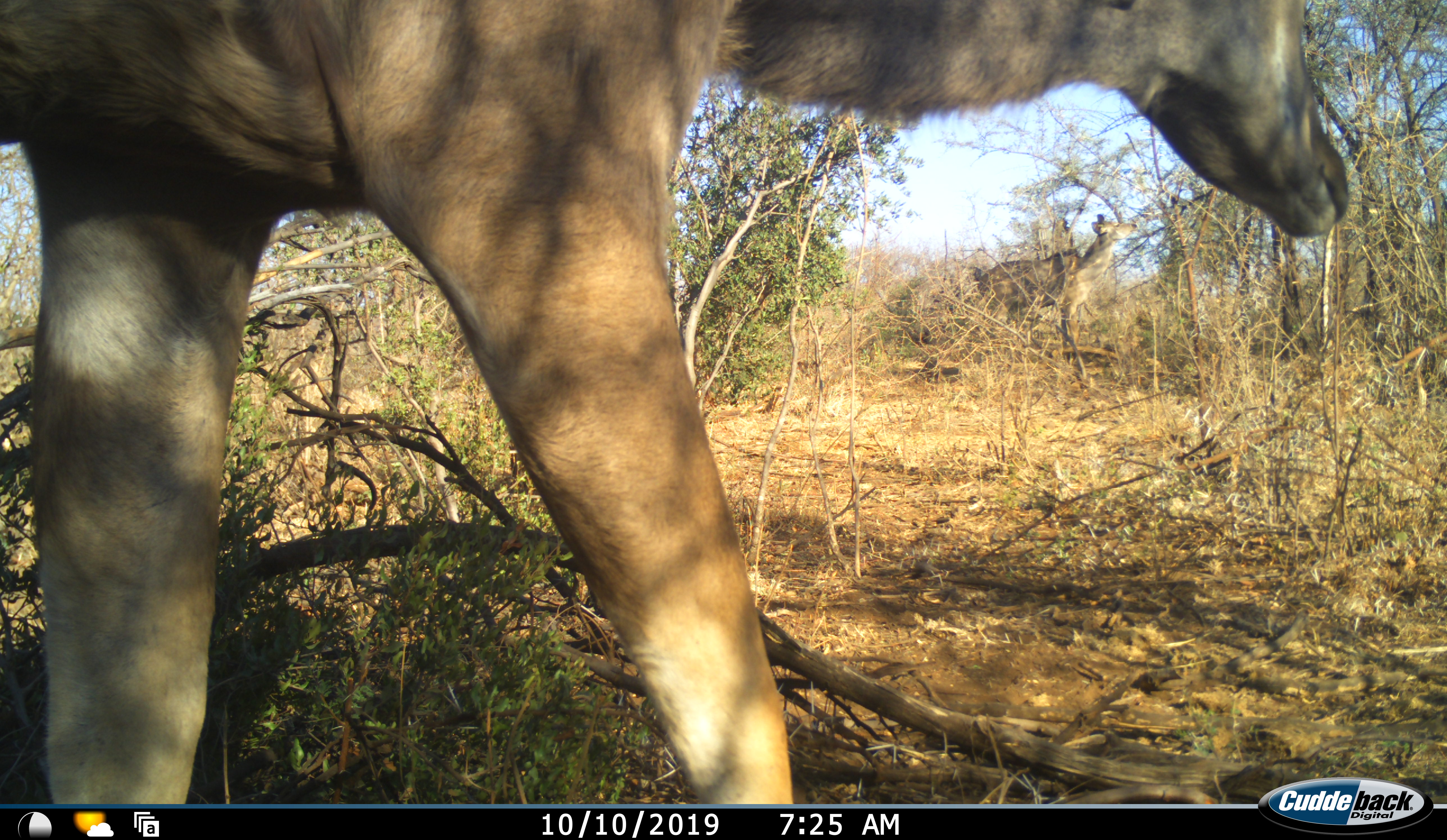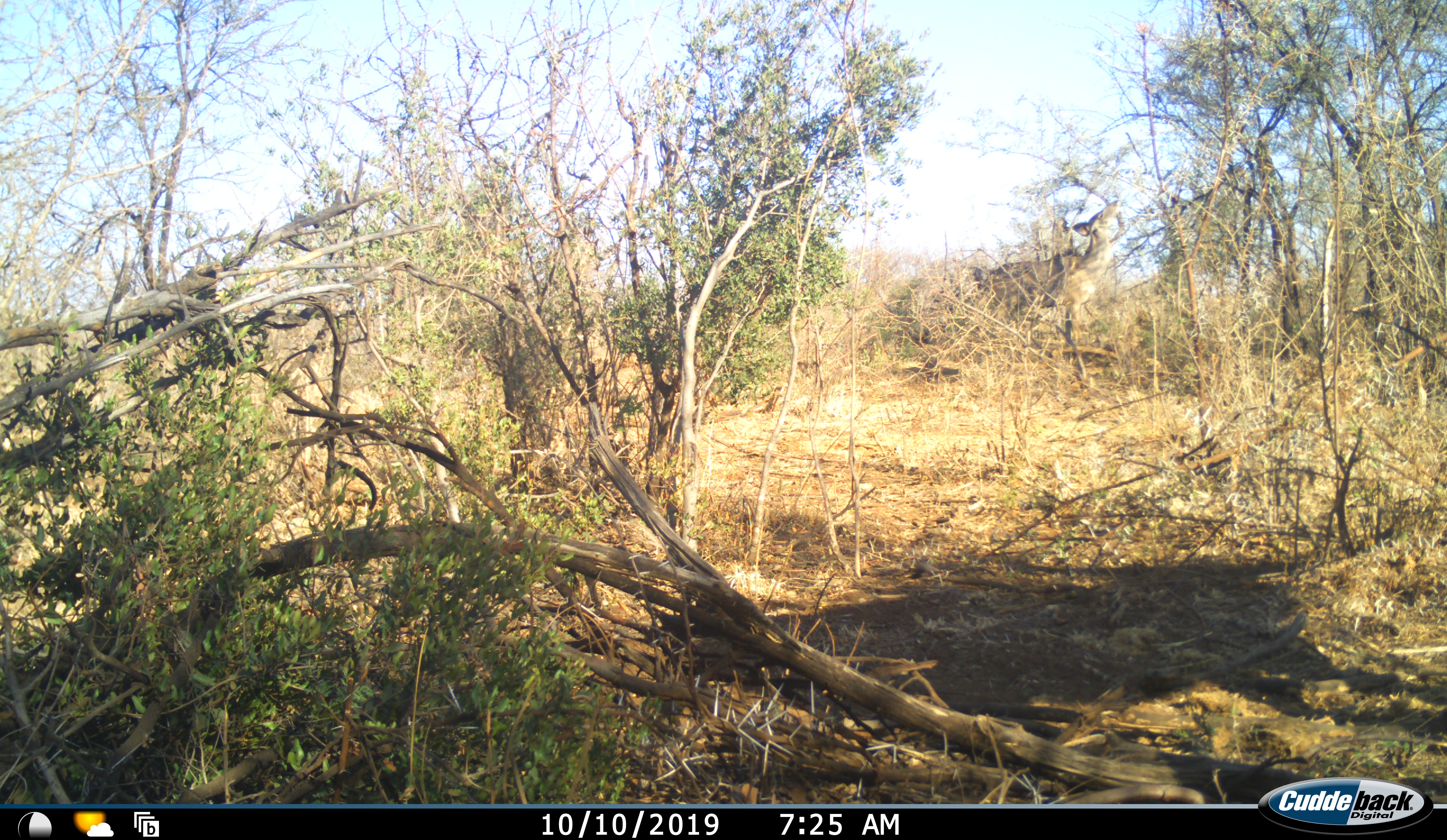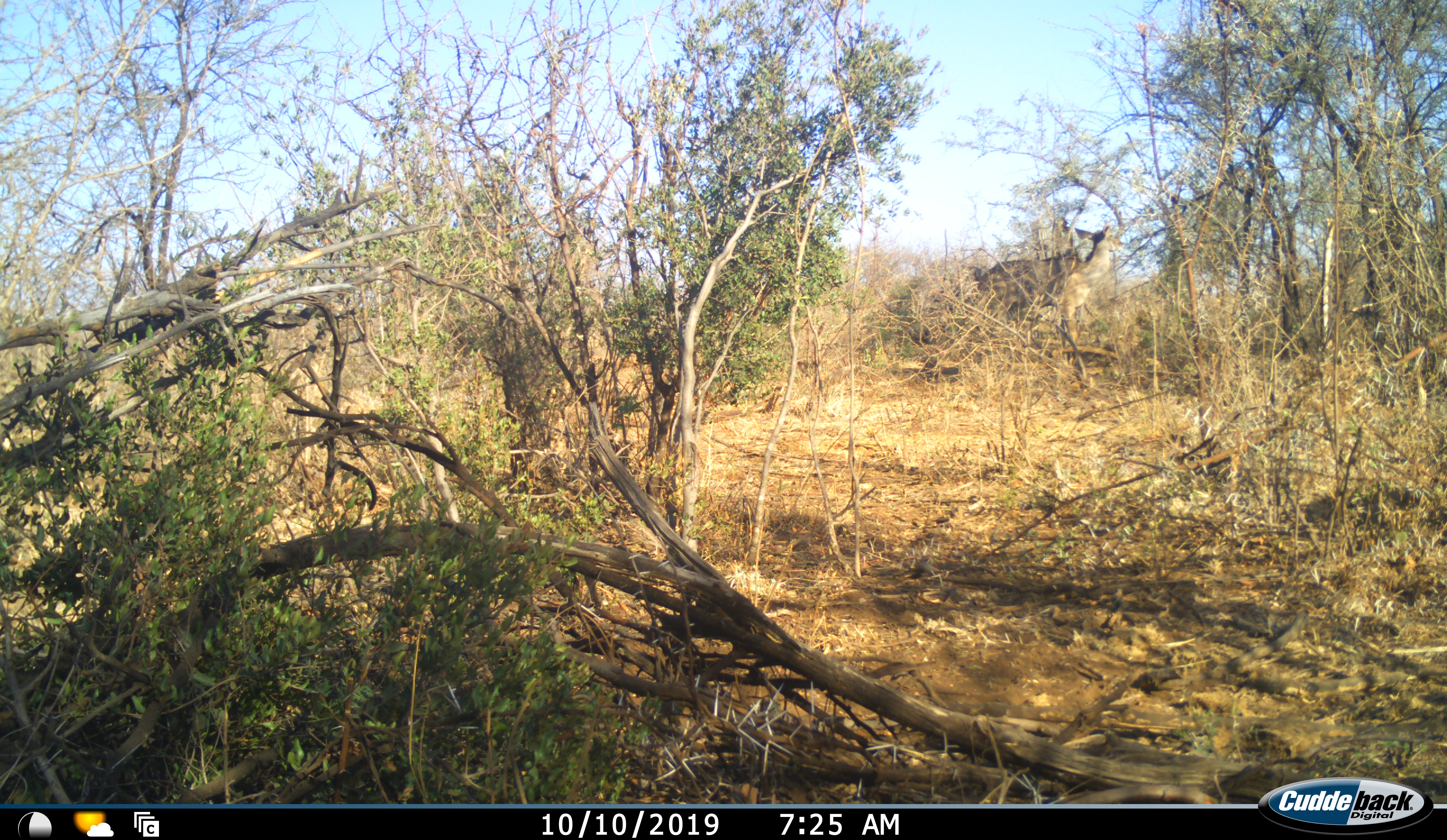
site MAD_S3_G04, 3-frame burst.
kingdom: Animalia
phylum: Chordata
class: Mammalia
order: Artiodactyla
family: Bovidae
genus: Tragelaphus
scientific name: Tragelaphus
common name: kudu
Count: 2.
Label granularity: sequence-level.